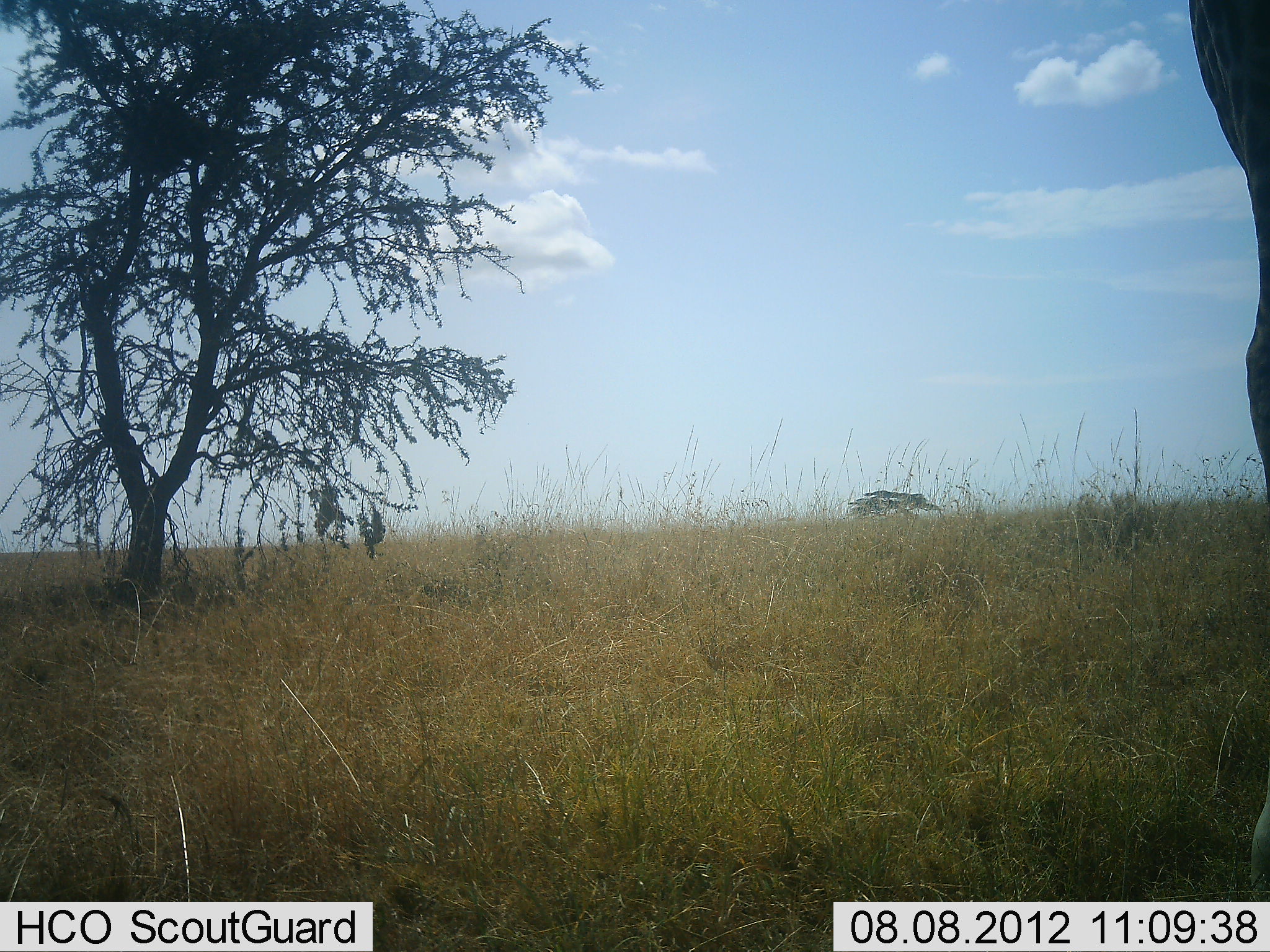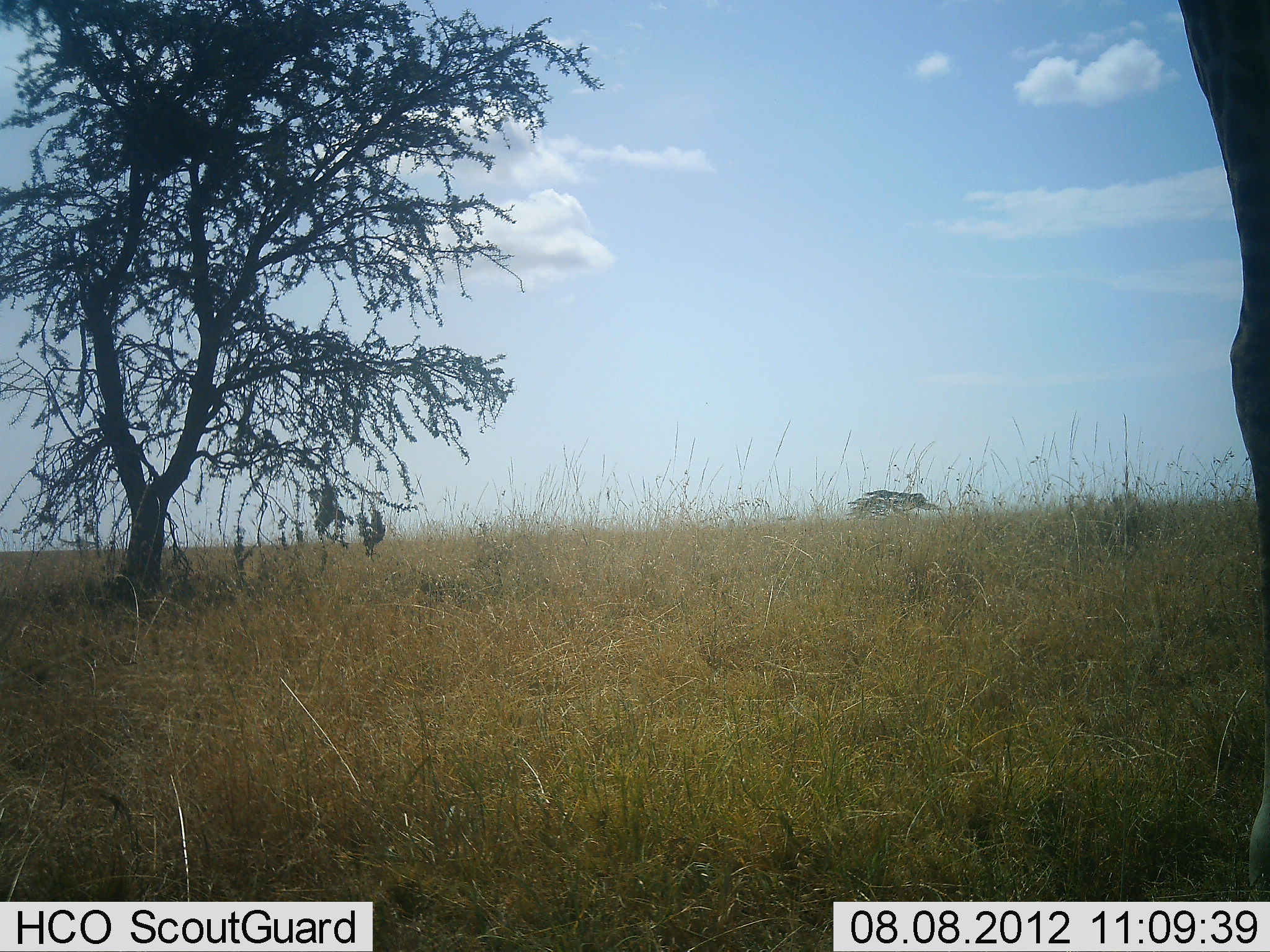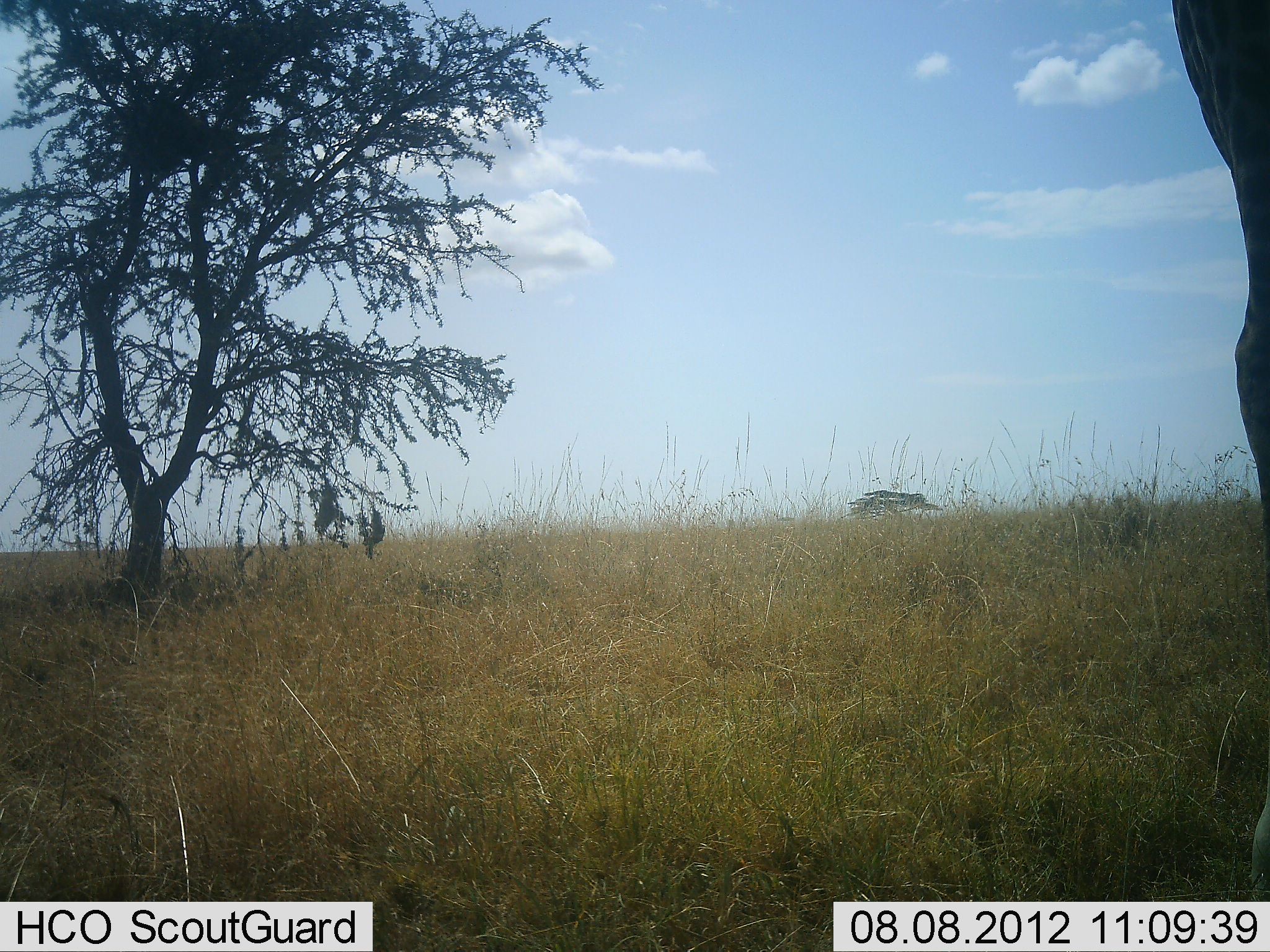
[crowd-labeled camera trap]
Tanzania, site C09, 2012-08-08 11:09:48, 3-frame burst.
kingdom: Animalia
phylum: Chordata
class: Mammalia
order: Artiodactyla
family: Giraffidae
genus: Giraffa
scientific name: Giraffa camelopardalis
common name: giraffe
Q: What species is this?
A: Giraffe (Giraffa camelopardalis).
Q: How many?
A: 1.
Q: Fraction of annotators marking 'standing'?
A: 90%.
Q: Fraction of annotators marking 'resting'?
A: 0%.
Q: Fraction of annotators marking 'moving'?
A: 10%.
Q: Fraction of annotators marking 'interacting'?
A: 0%.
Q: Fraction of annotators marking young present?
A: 0%.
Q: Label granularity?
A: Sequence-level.